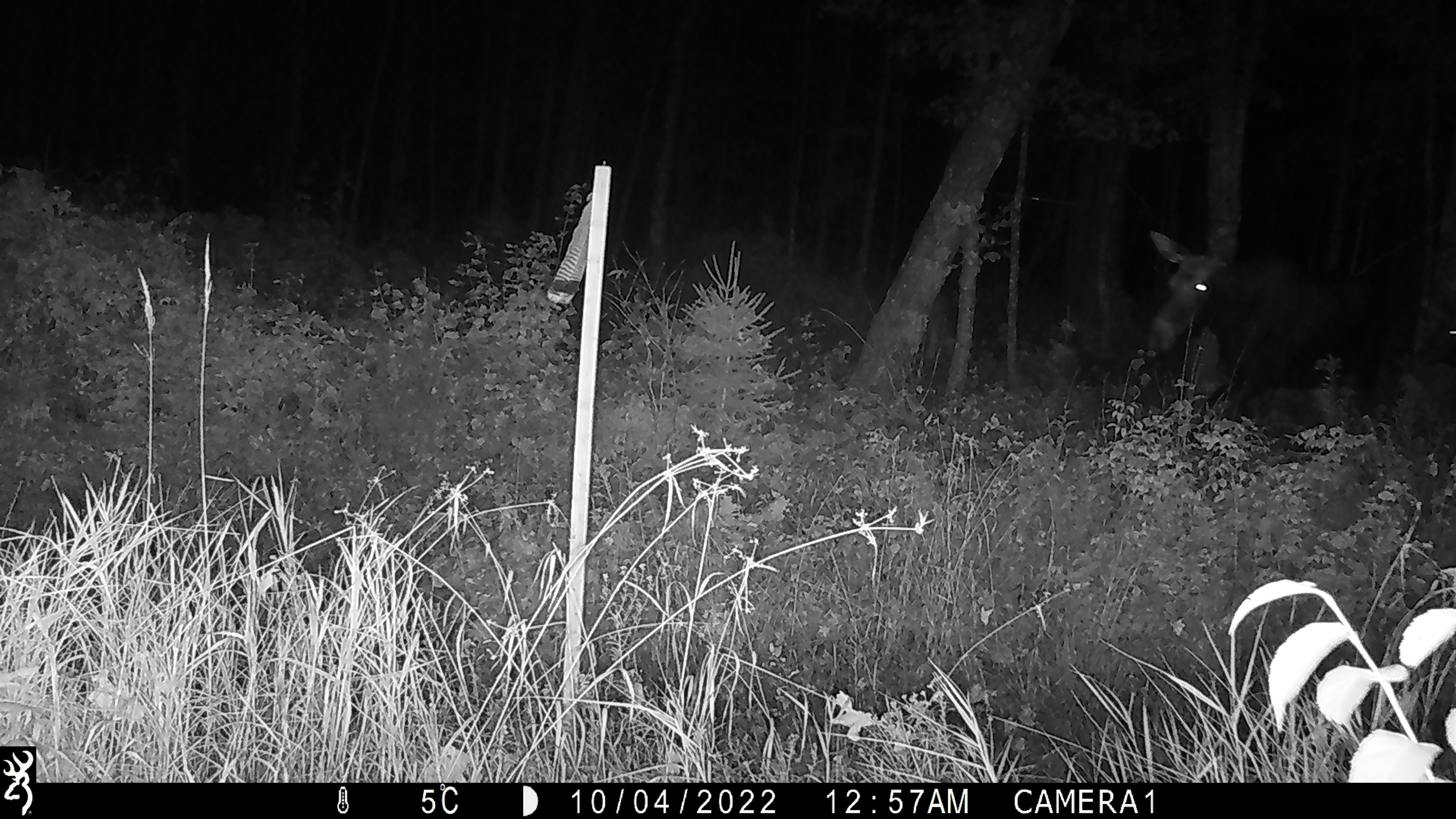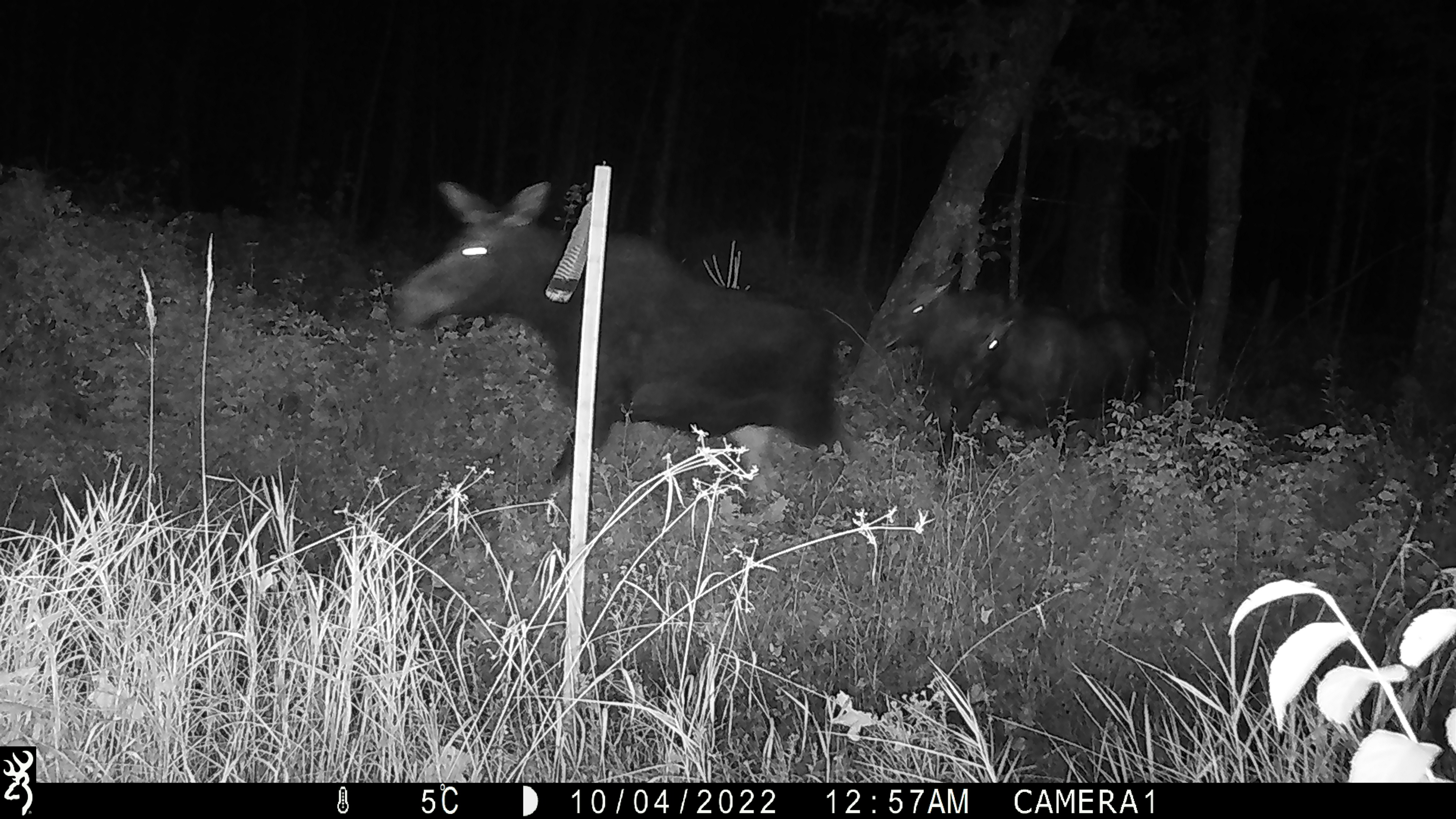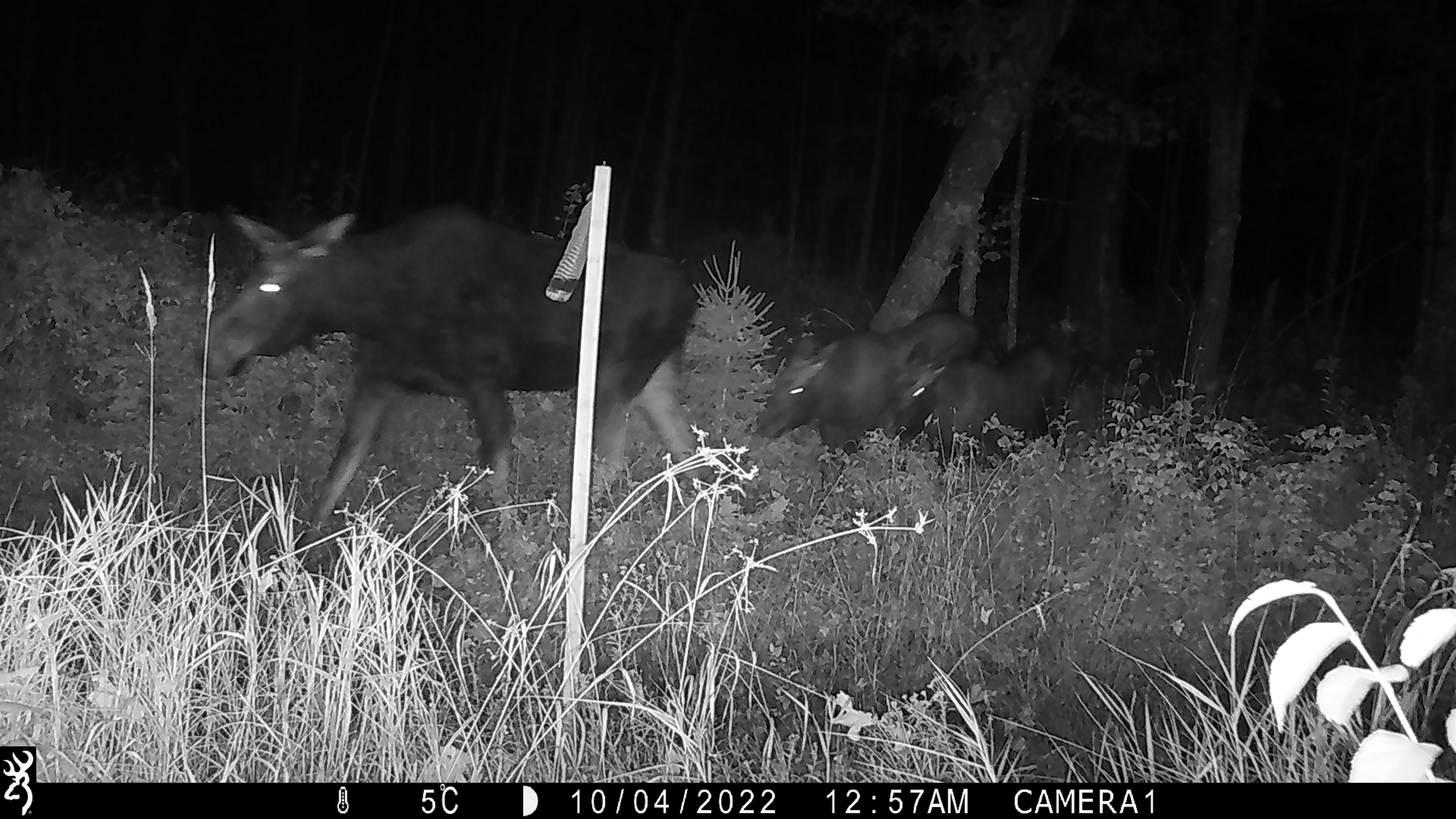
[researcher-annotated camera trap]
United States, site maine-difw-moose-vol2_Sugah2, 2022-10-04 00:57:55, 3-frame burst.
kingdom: Animalia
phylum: Chordata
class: Mammalia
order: Artiodactyla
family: Cervidae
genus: Alces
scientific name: Alces alces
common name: moose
Moose (Alces alces).